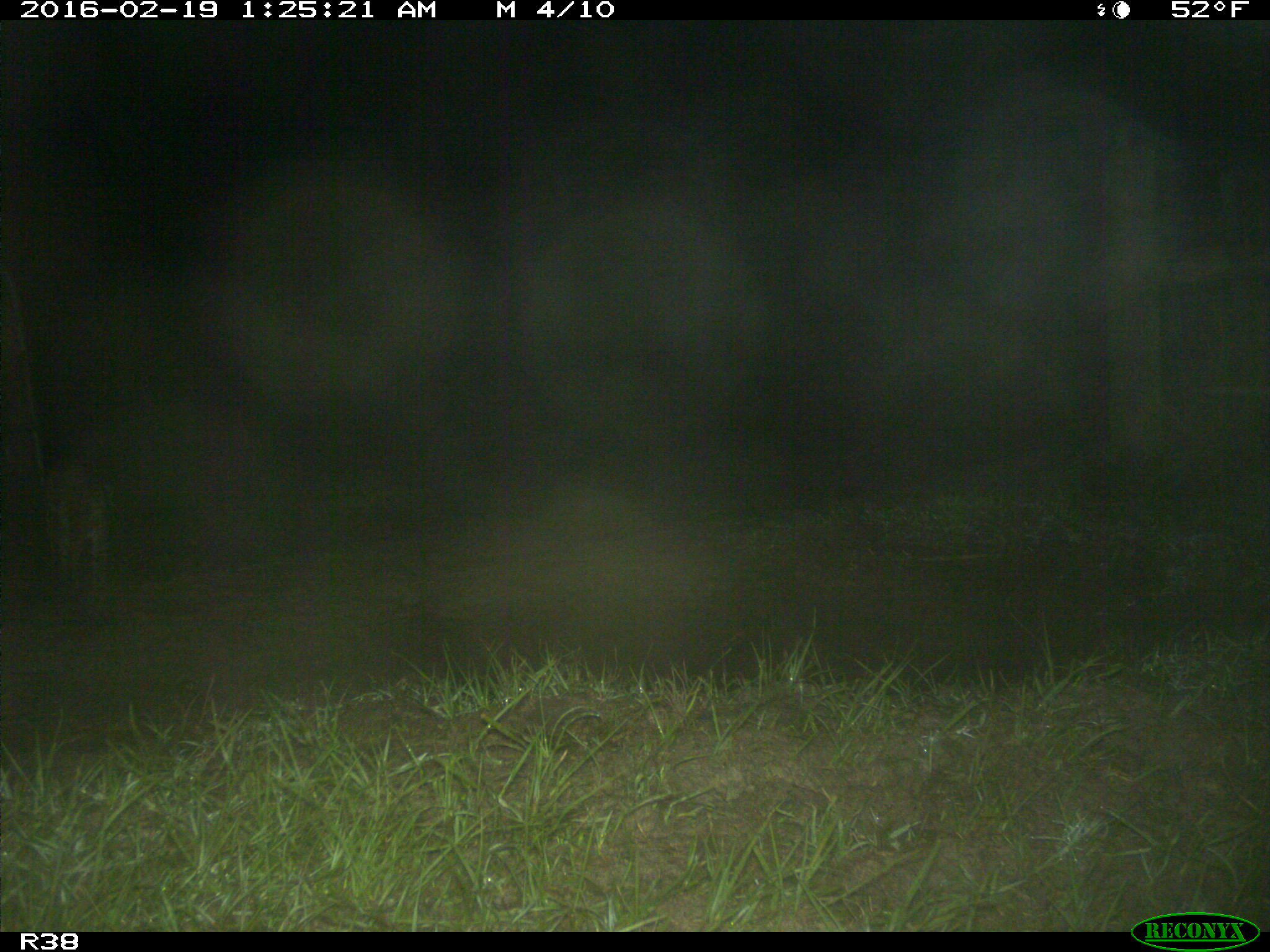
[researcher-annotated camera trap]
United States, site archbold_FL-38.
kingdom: Animalia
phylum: Chordata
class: Mammalia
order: Carnivora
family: Felidae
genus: Lynx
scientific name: Lynx rufus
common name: bobcat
Lynx rufus (bobcat).